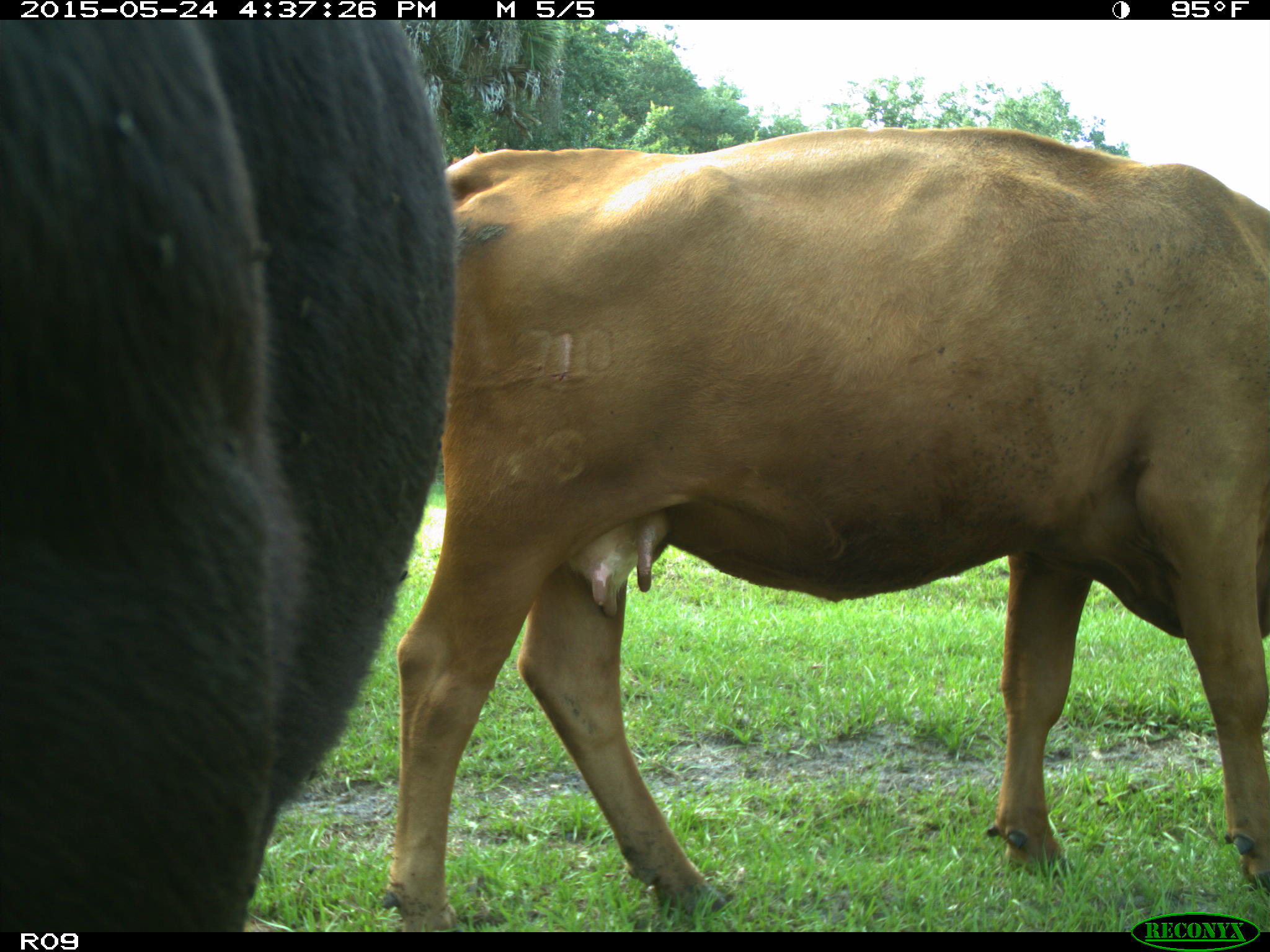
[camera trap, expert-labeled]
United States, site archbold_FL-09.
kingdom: Animalia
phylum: Chordata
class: Mammalia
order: Artiodactyla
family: Bovidae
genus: Bos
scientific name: Bos taurus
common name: domestic cow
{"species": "Bos taurus (domestic cow)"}